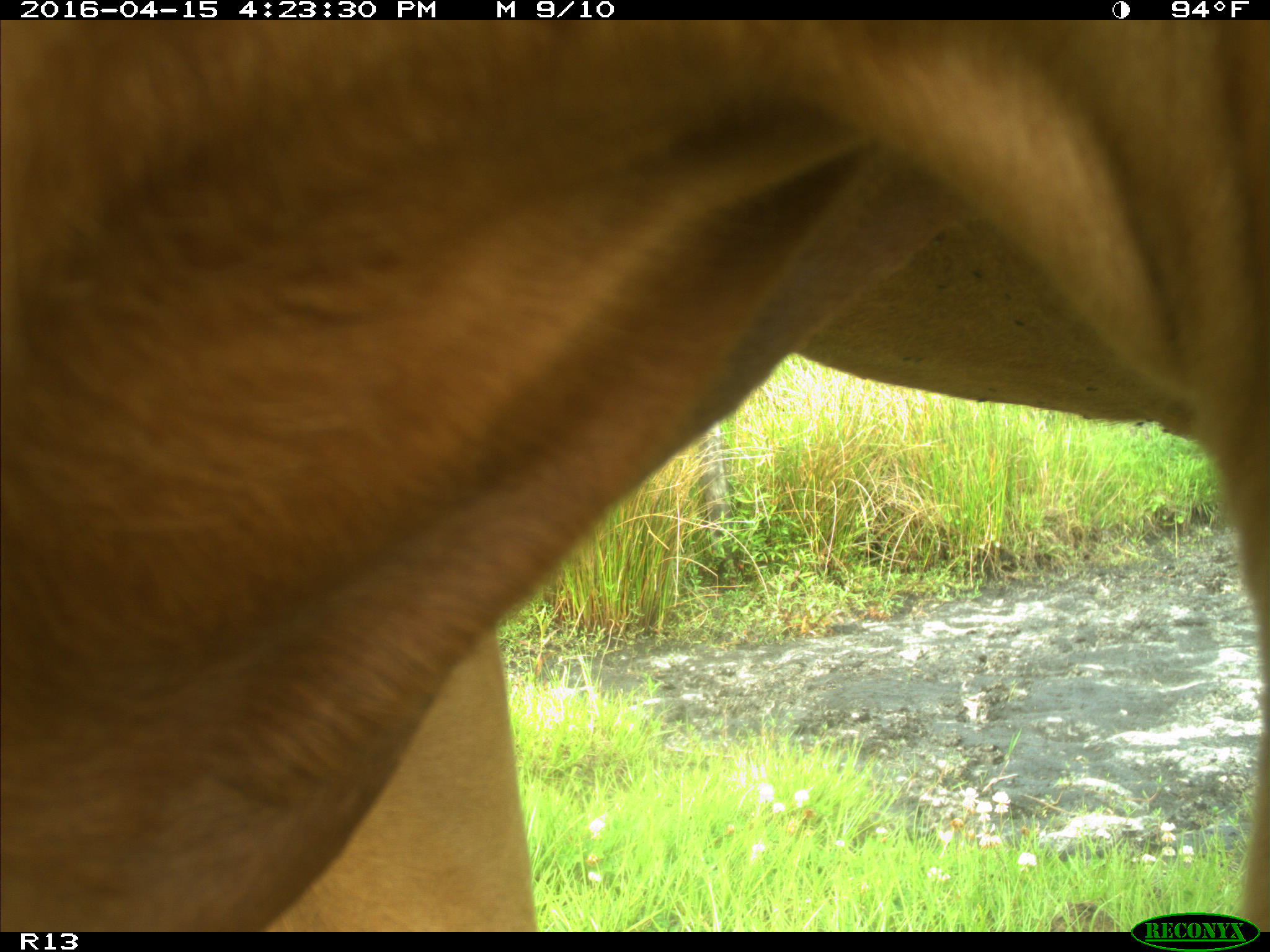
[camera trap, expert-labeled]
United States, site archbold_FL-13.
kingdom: Animalia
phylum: Chordata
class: Mammalia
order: Artiodactyla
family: Bovidae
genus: Bos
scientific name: Bos taurus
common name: domestic cow